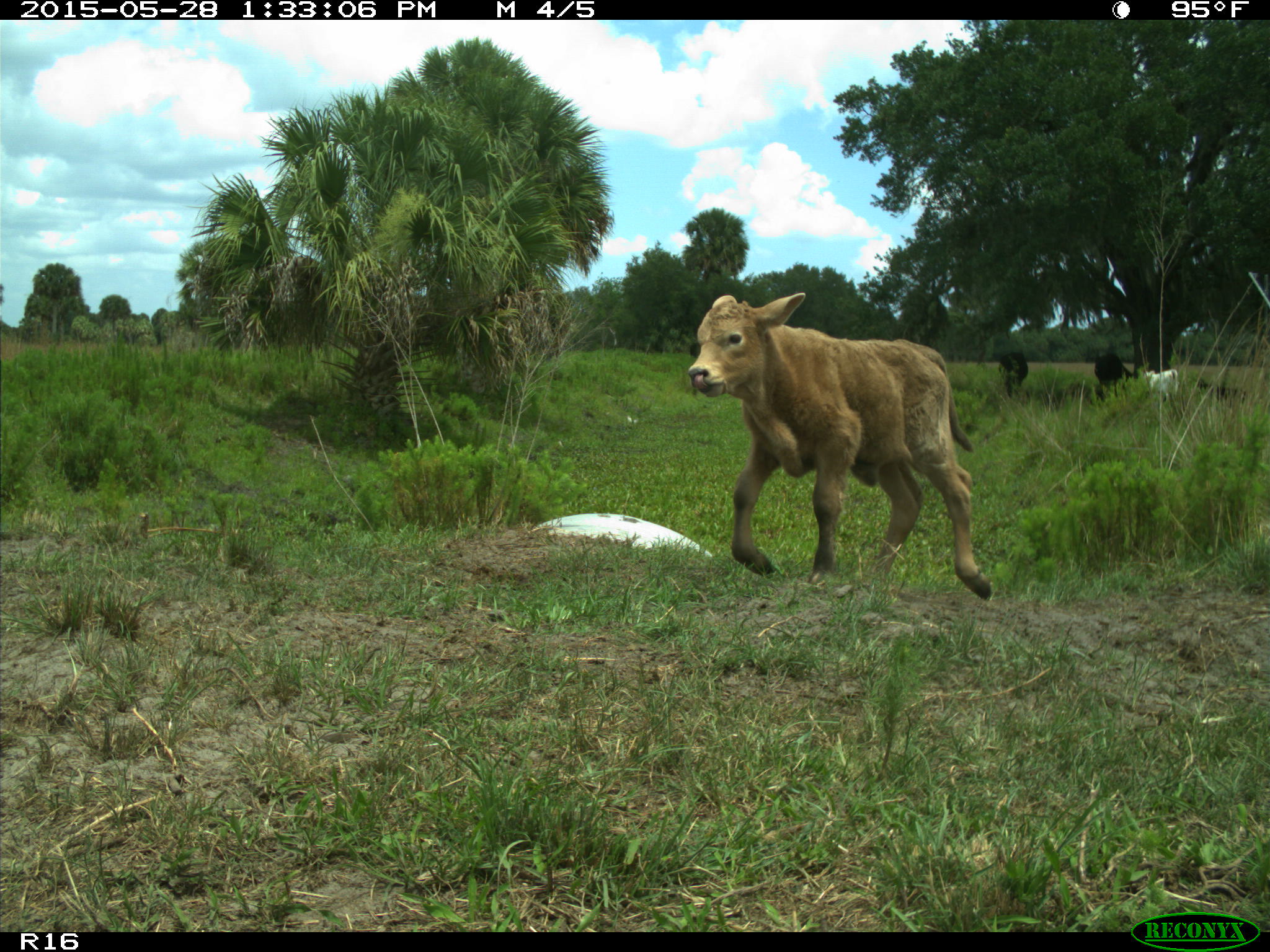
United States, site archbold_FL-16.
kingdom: Animalia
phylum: Chordata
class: Mammalia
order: Artiodactyla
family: Bovidae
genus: Bos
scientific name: Bos taurus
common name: domestic cow